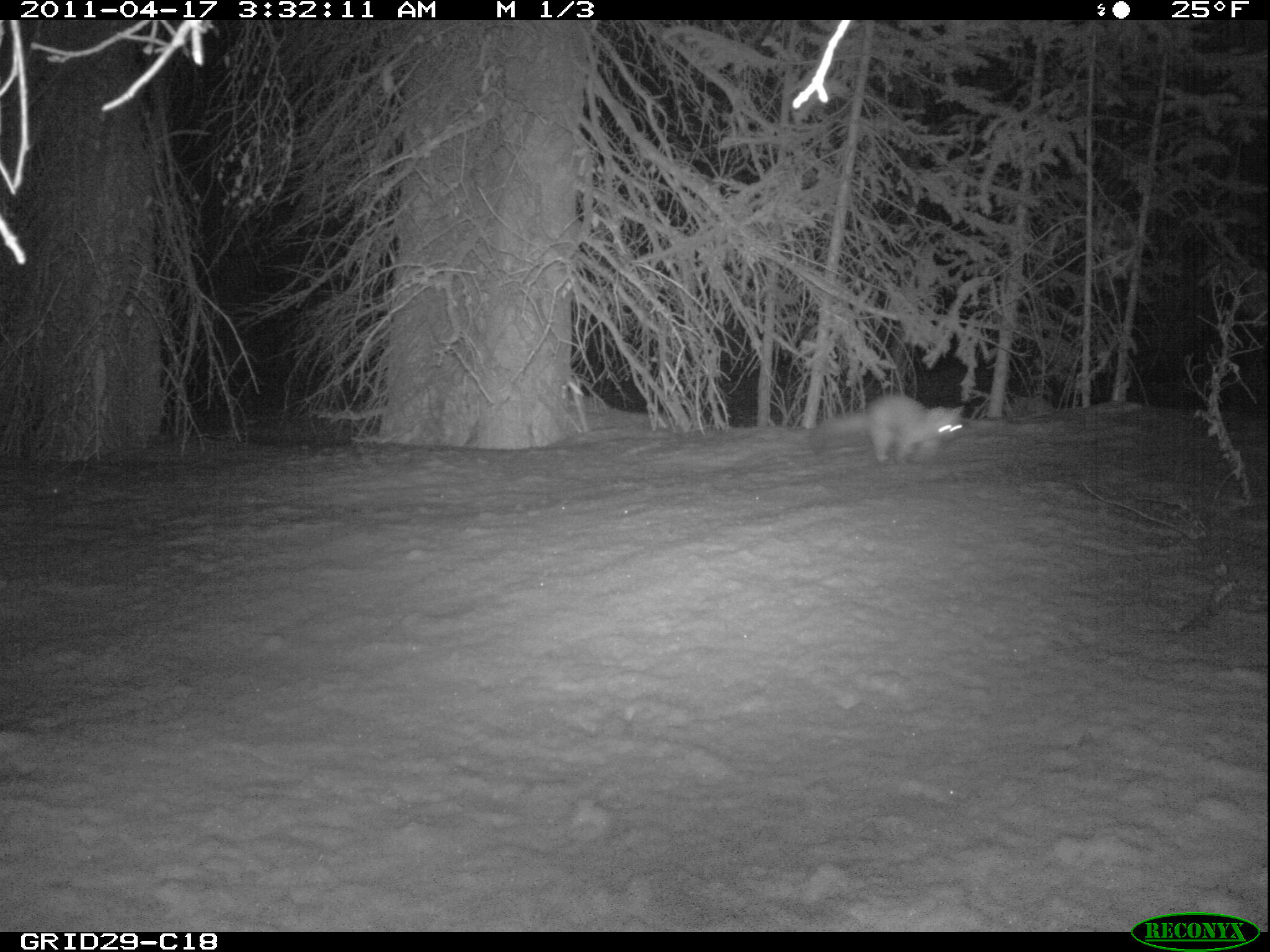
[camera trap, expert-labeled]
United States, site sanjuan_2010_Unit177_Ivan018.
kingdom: Animalia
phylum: Chordata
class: Mammalia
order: Carnivora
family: Mustelidae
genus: Martes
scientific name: Martes americana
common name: american marten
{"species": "Martes americana (american marten)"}